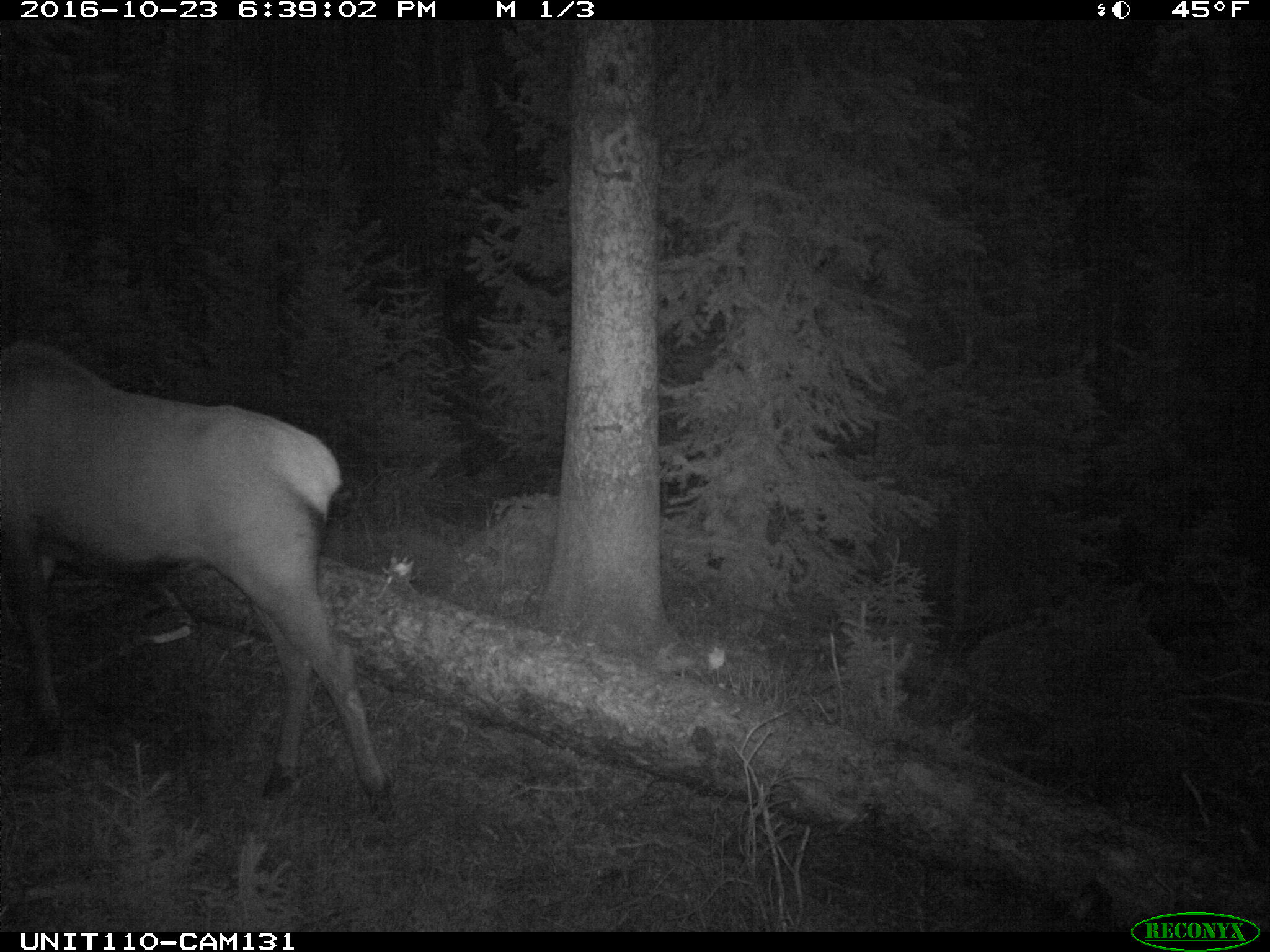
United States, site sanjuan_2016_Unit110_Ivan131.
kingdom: Animalia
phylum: Chordata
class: Mammalia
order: Artiodactyla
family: Cervidae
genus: Cervus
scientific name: Cervus elaphus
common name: red deer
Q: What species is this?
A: Cervus elaphus (red deer).